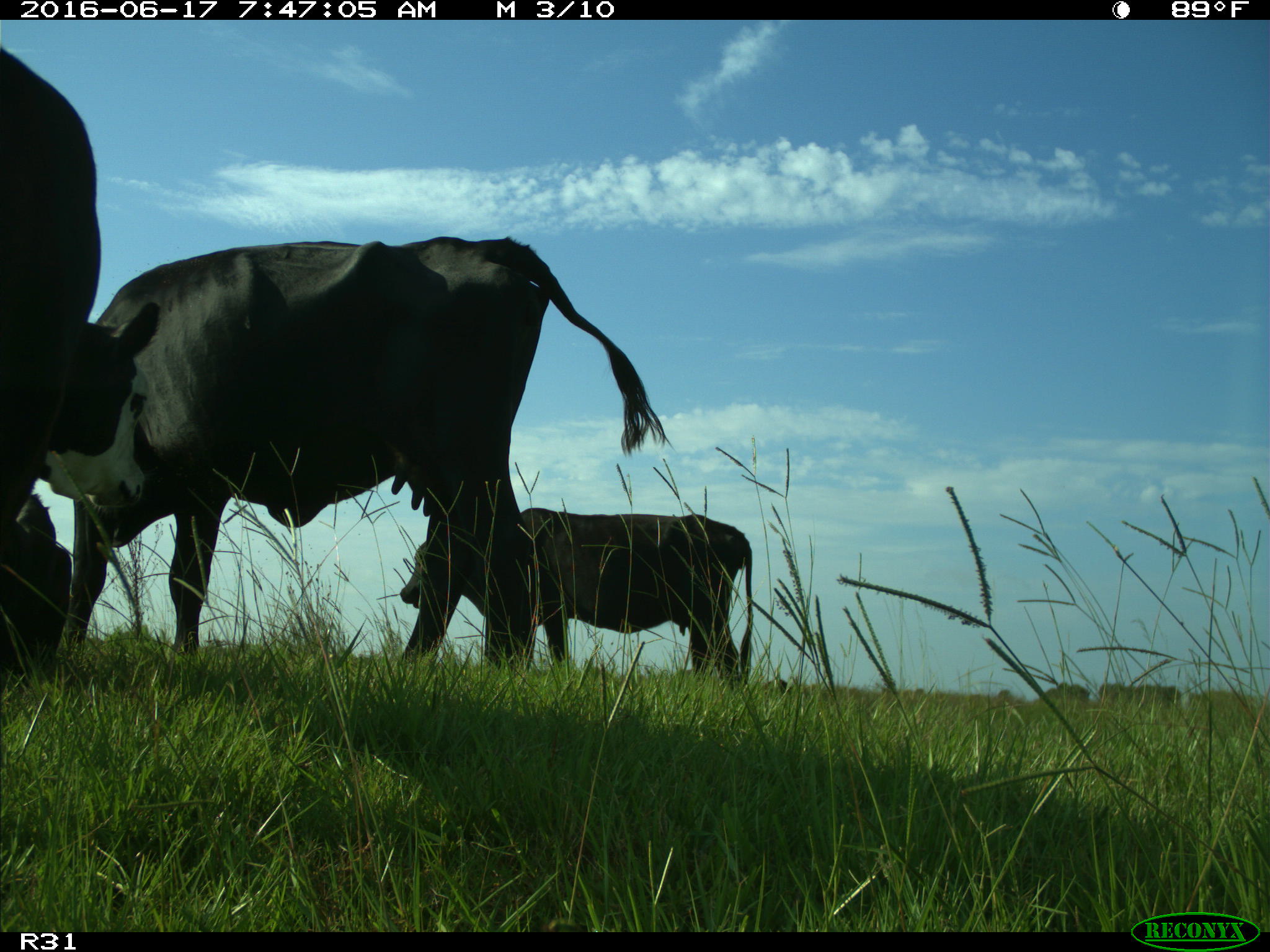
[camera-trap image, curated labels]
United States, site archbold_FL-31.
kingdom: Animalia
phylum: Chordata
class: Mammalia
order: Artiodactyla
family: Bovidae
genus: Bos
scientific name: Bos taurus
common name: domestic cow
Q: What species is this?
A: Bos taurus (domestic cow).